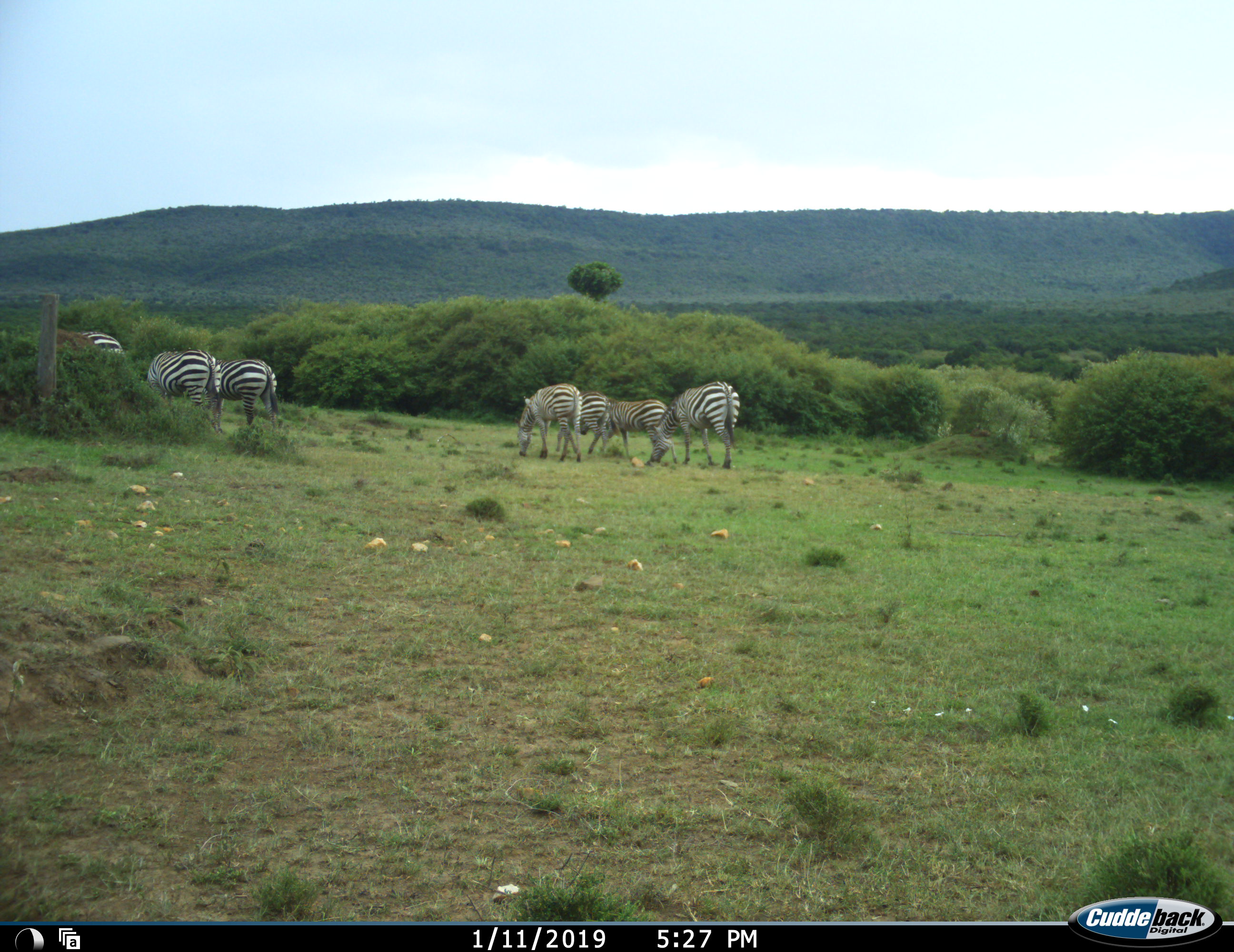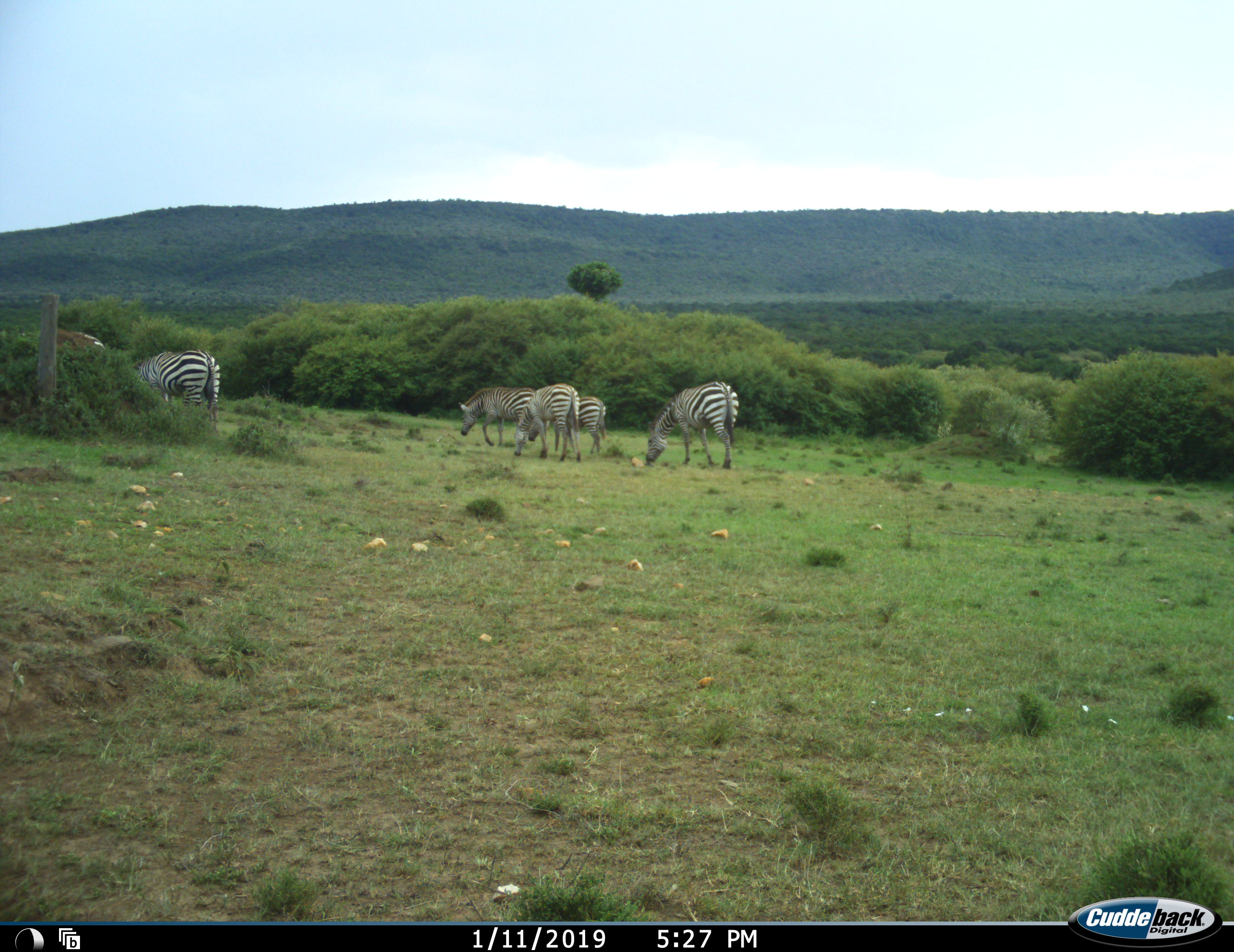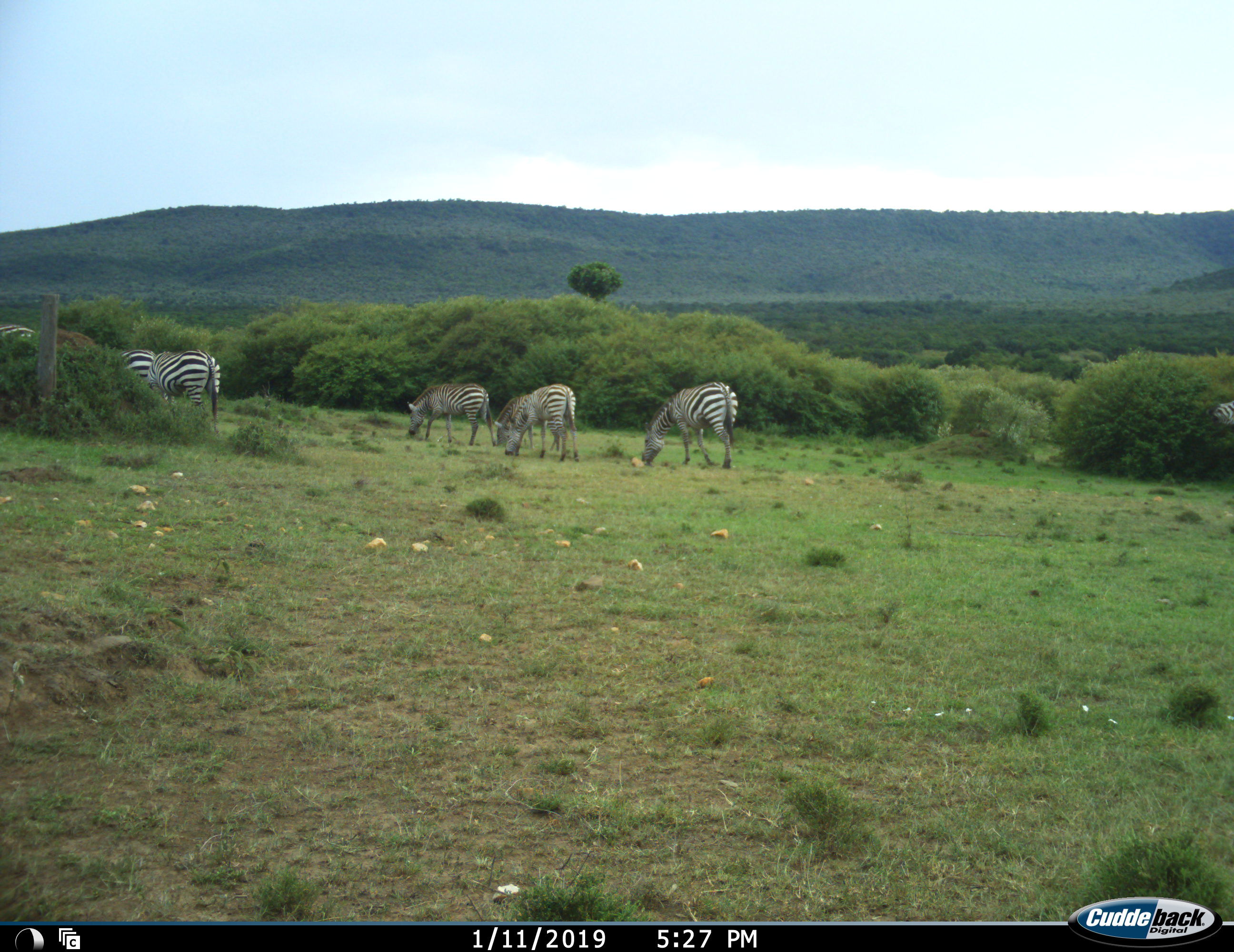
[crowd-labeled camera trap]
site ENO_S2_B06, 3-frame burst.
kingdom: Animalia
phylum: Chordata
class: Mammalia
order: Perissodactyla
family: Equidae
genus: Equus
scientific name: Equus quagga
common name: plains zebra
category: zebraplains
Zebraplains (plains zebra) (Equus quagga), count 7. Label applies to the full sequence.